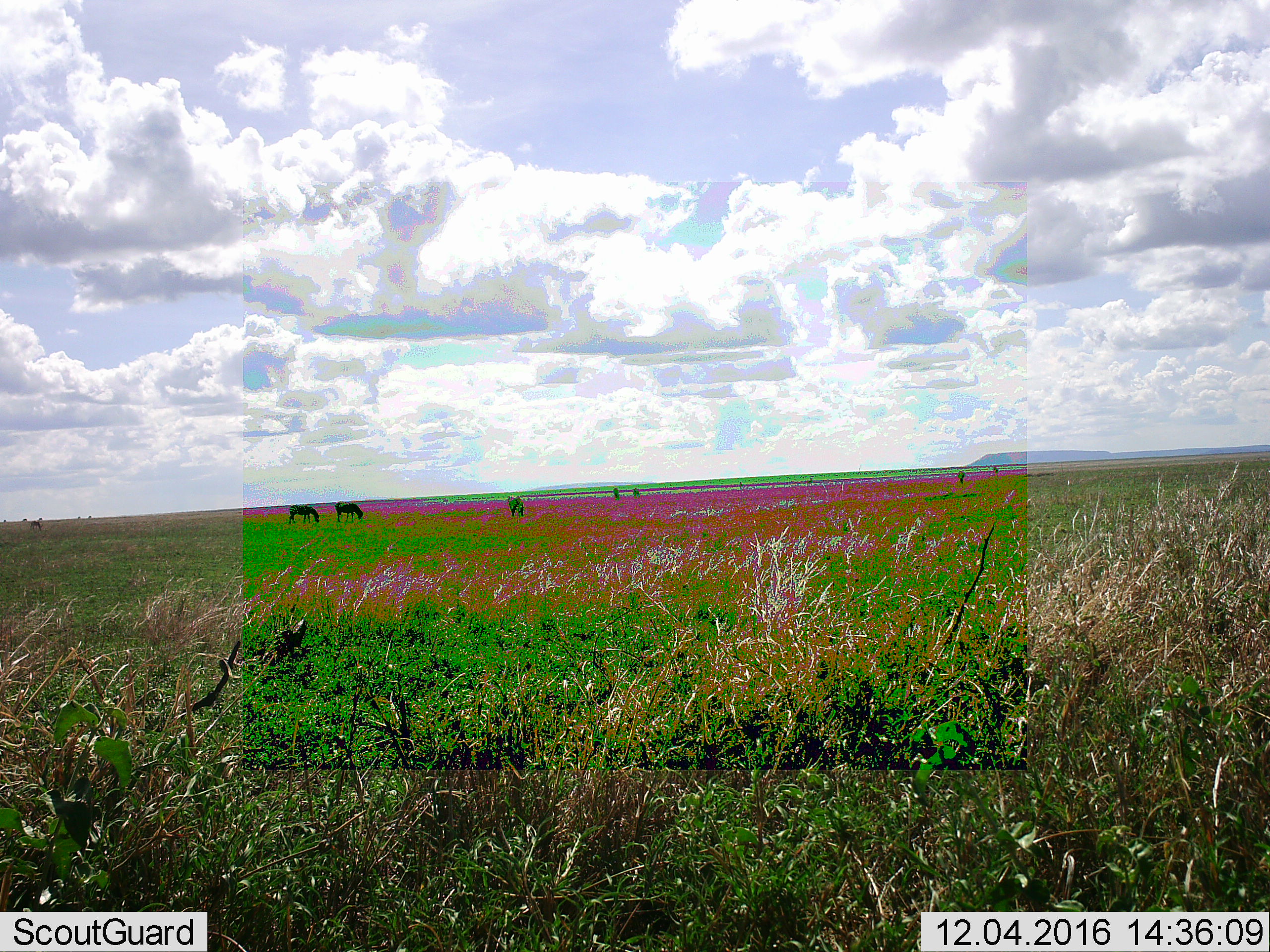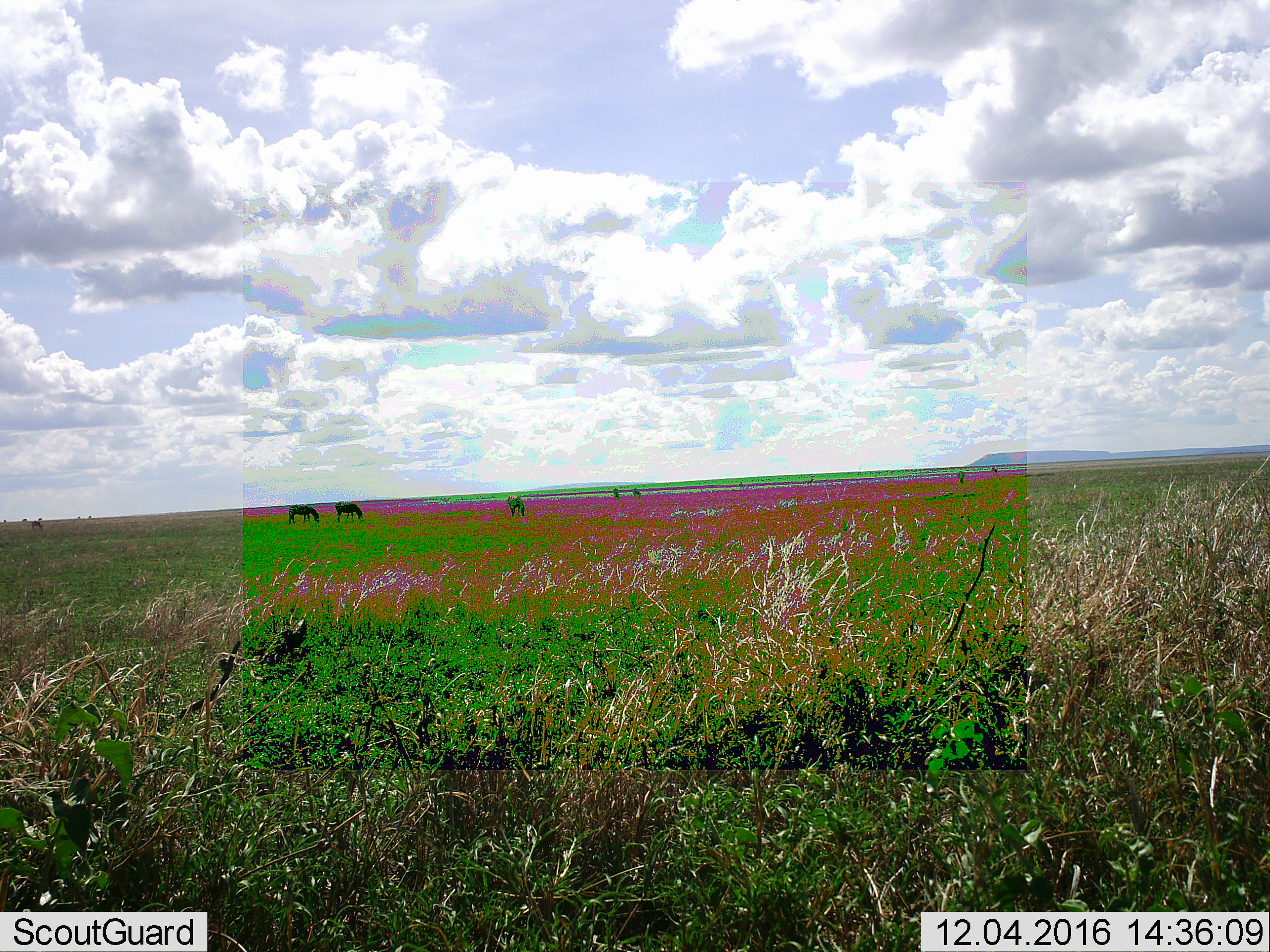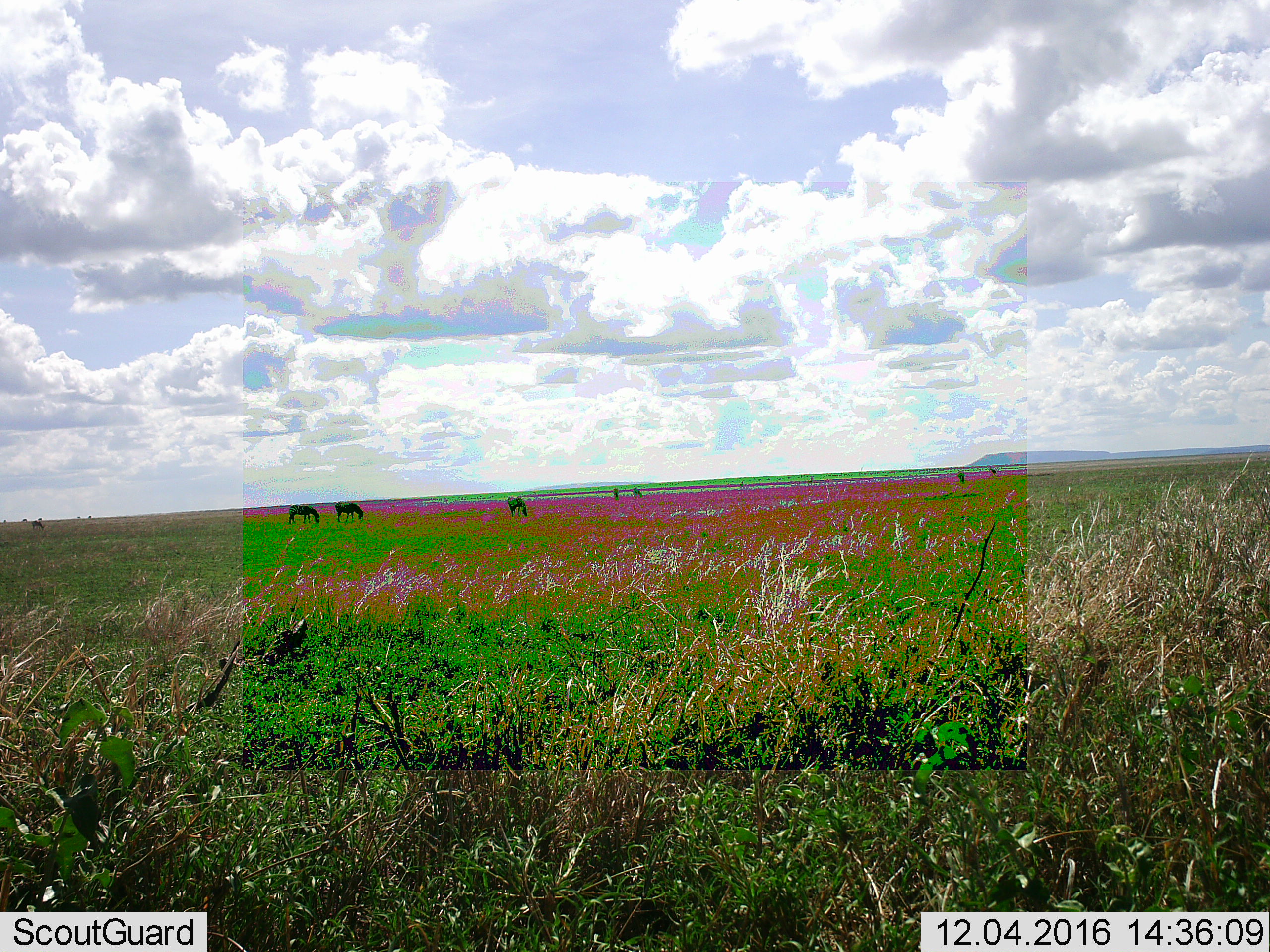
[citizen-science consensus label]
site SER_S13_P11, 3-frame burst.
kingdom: Animalia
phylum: Chordata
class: Mammalia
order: Perissodactyla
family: Equidae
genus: Equus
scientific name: Equus quagga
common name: plains zebra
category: zebraplains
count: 5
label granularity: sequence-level